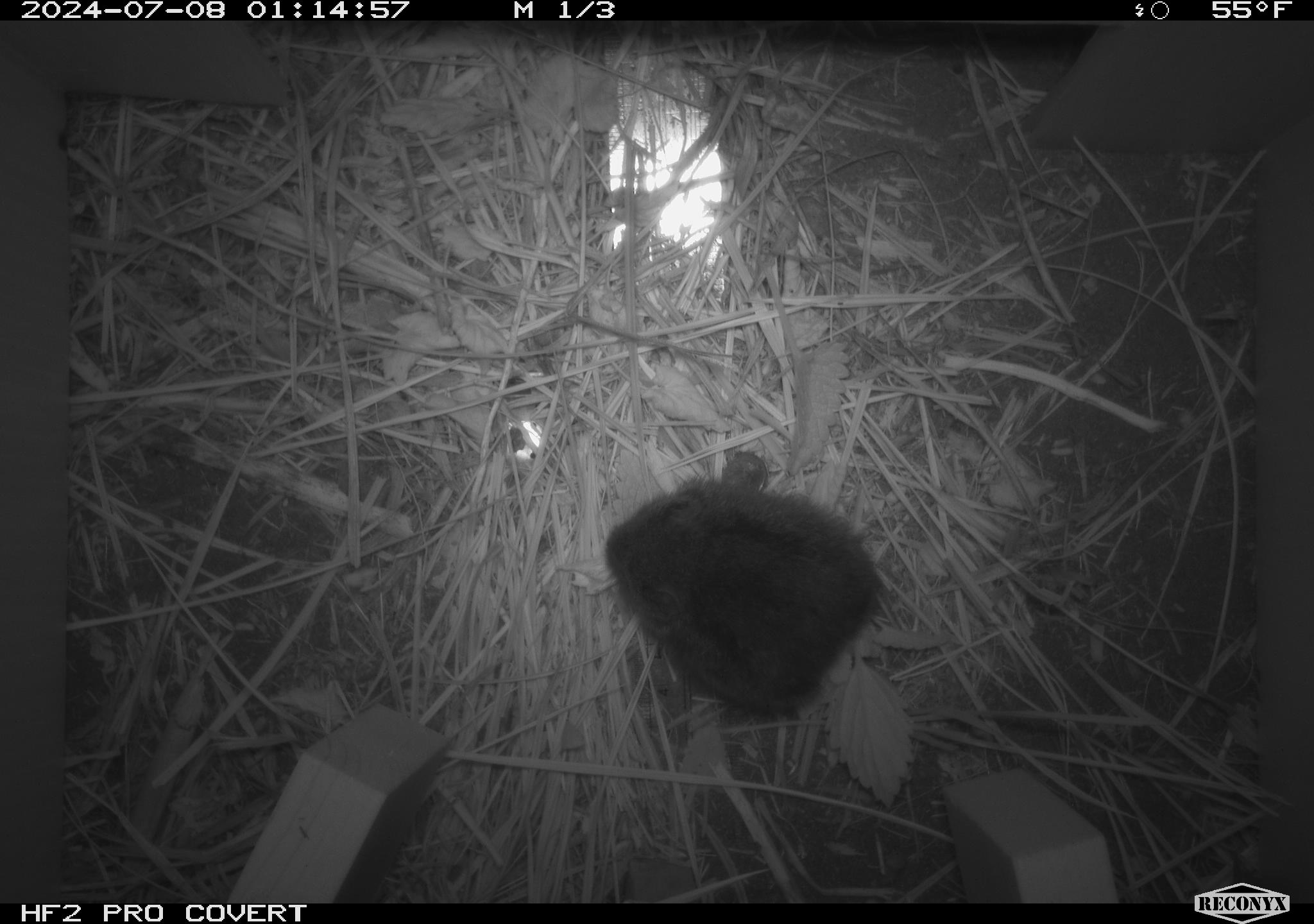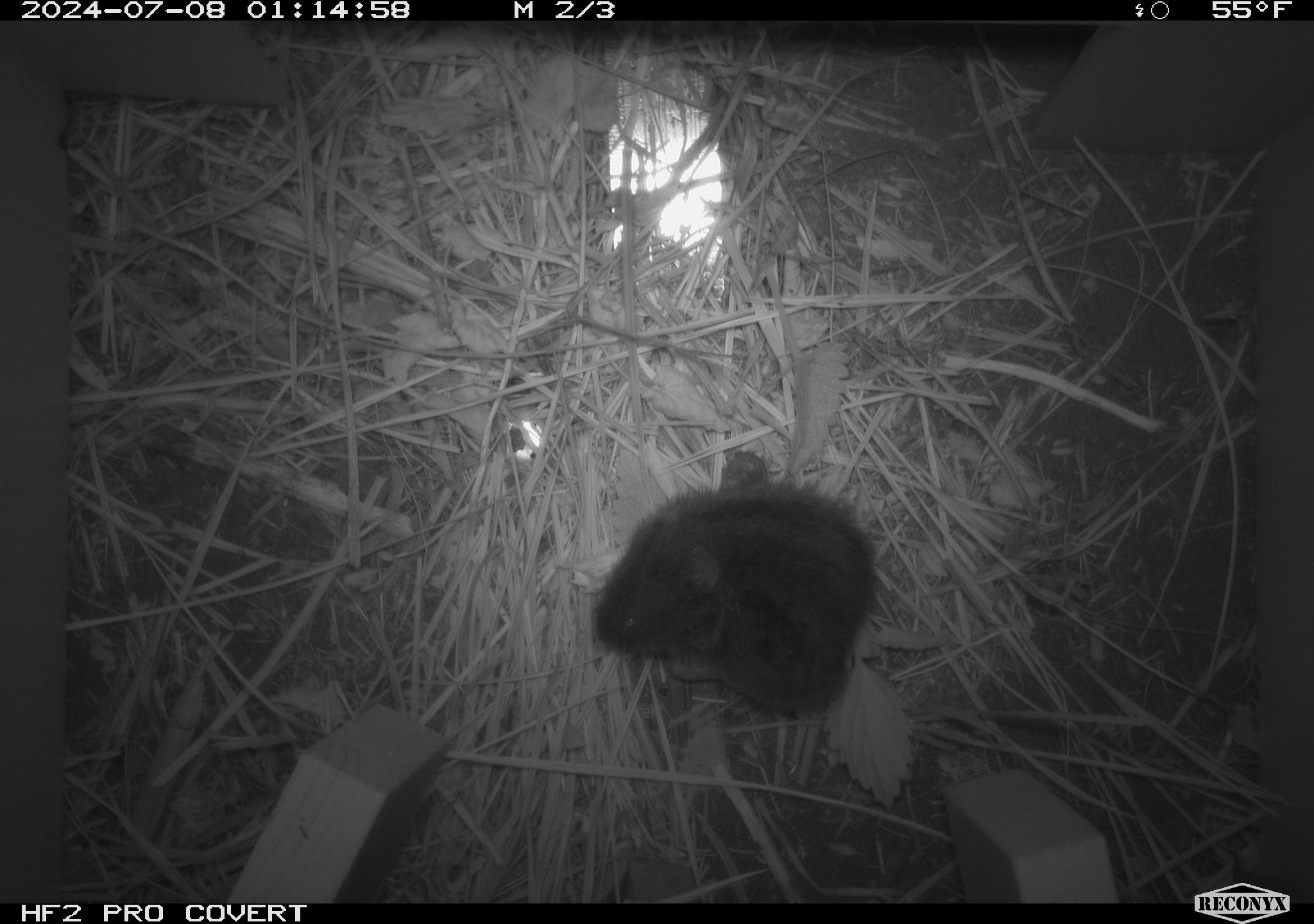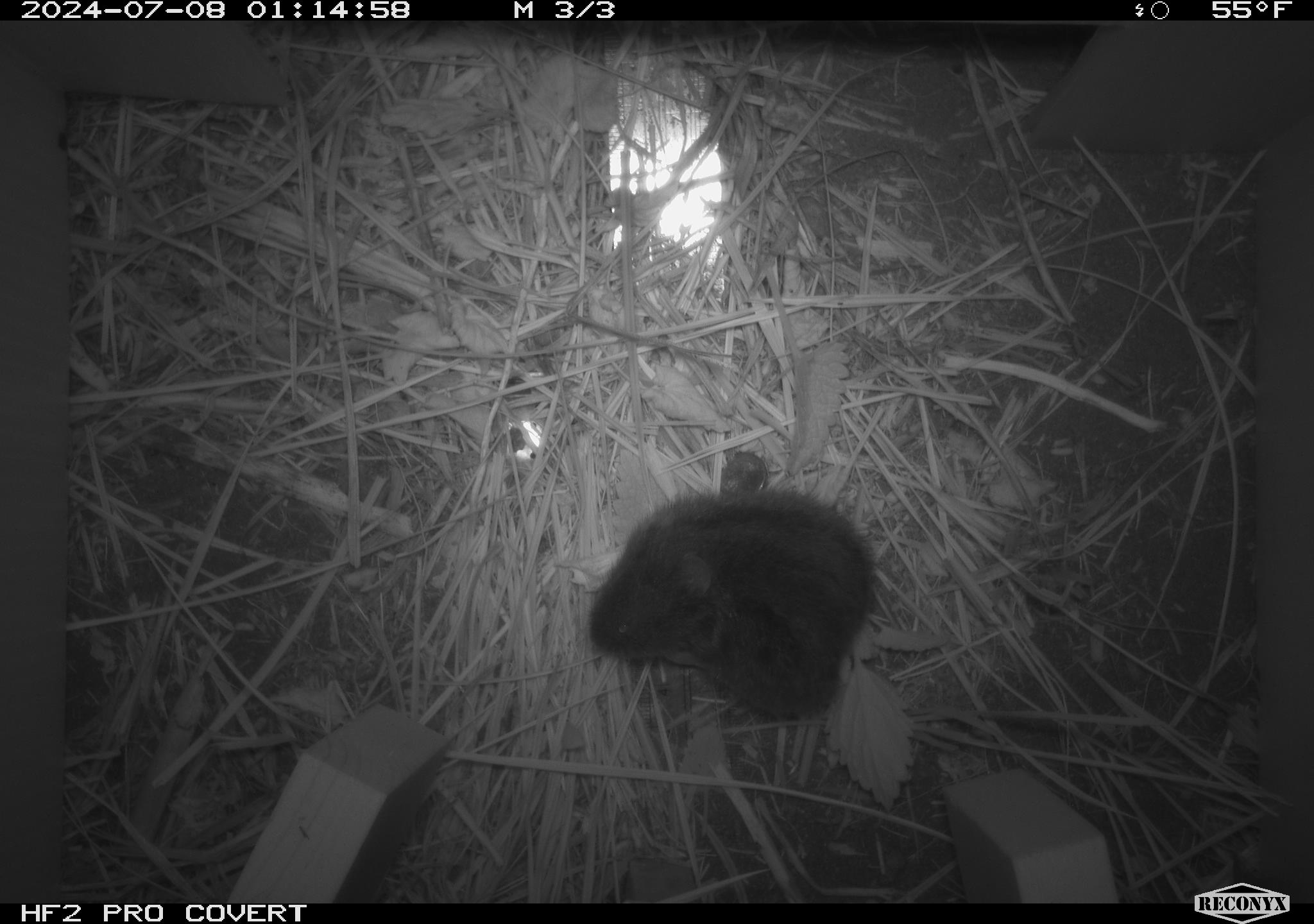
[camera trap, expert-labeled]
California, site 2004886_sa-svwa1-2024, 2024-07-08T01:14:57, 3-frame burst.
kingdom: Animalia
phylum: Chordata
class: Mammalia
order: Rodentia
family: Cricetidae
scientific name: Arvicolinae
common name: voles, lemmings, and muskrats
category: arvicolinae subfamily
Arvicolinae subfamily (voles, lemmings, and muskrats) (Arvicolinae).